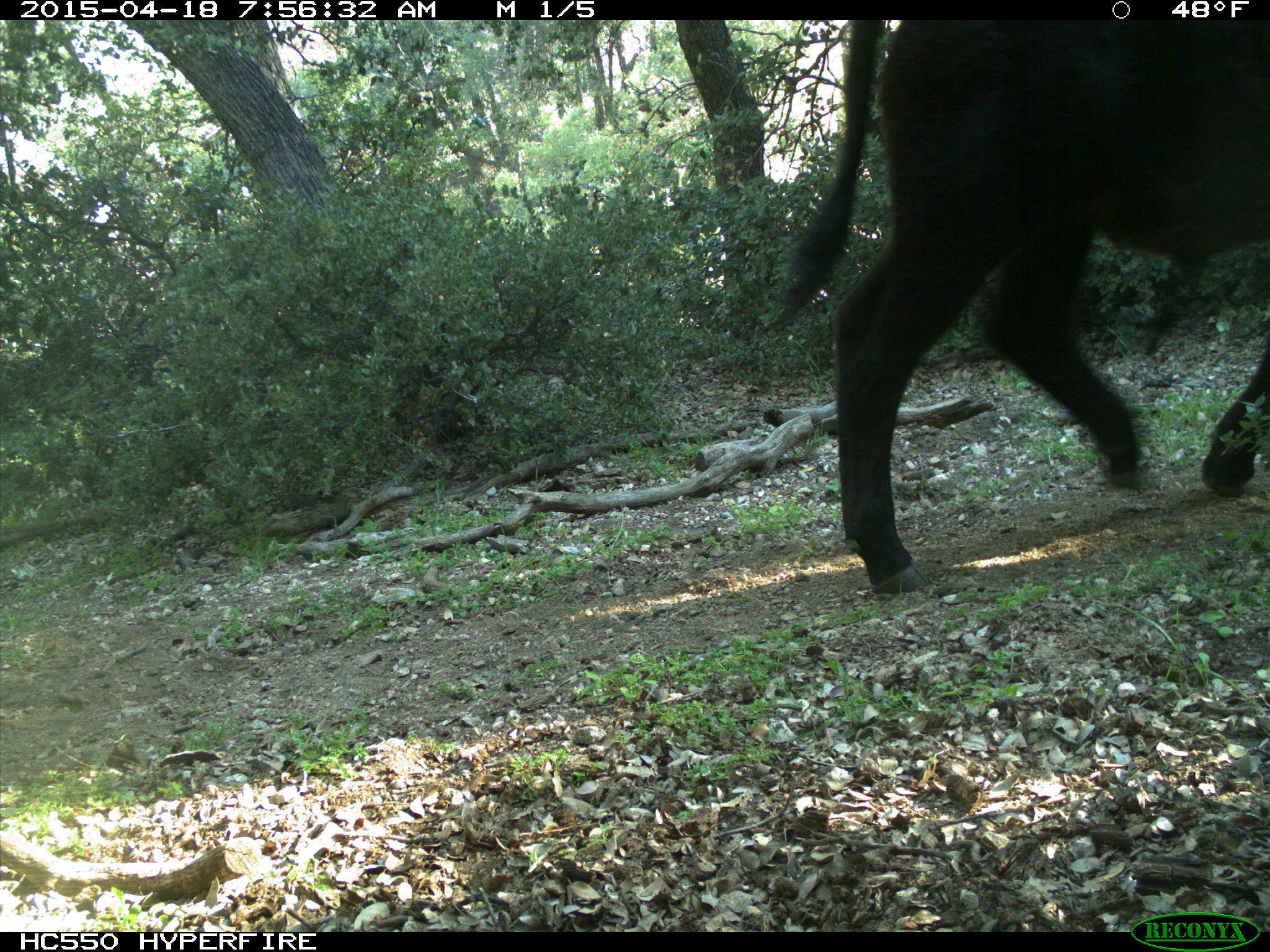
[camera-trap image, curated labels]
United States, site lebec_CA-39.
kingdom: Animalia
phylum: Chordata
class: Mammalia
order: Artiodactyla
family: Bovidae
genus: Bos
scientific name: Bos taurus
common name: domestic cow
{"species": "Bos taurus (domestic cow)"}